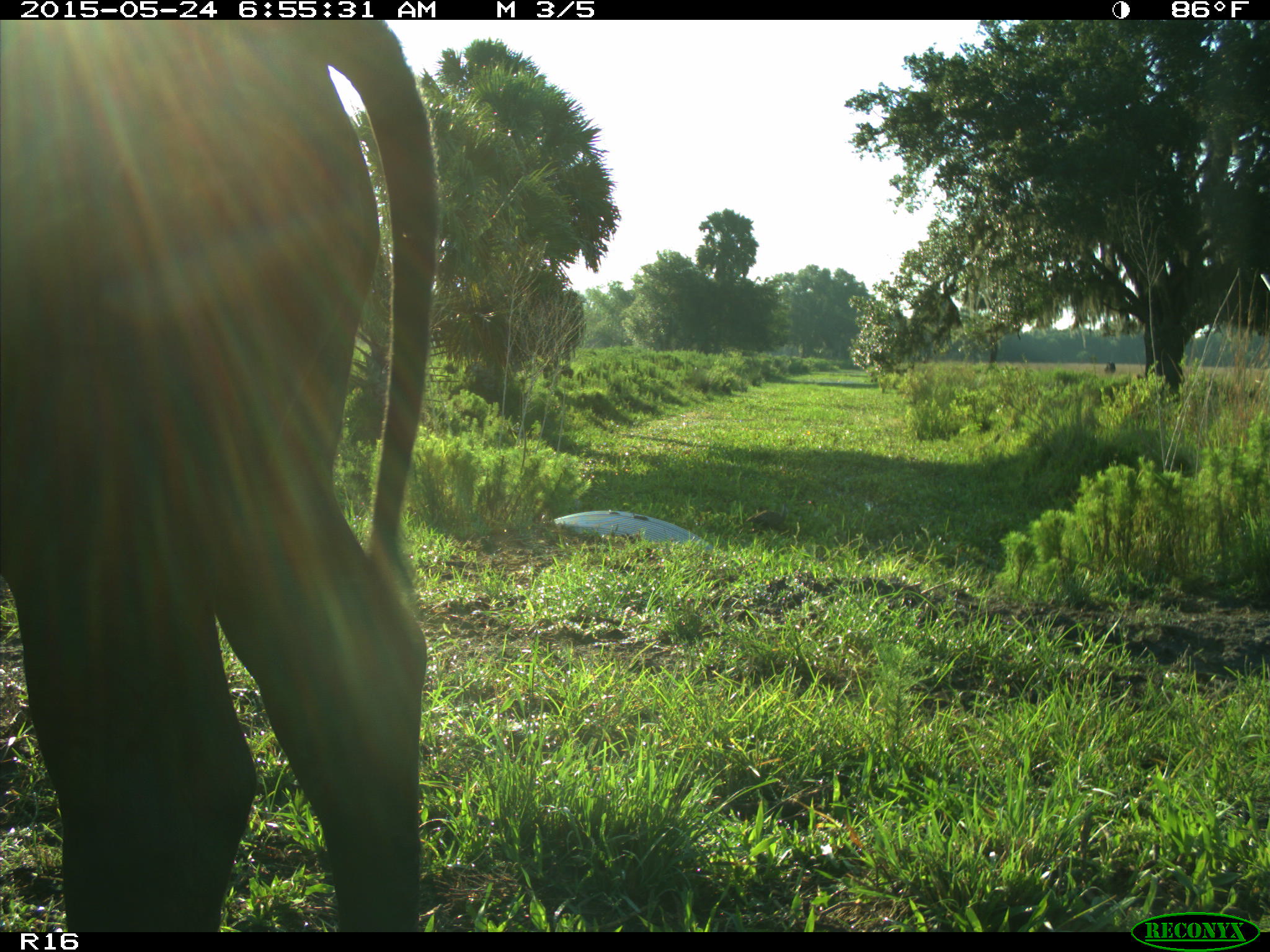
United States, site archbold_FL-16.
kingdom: Animalia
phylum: Chordata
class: Mammalia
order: Artiodactyla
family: Bovidae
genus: Bos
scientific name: Bos taurus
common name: domestic cow